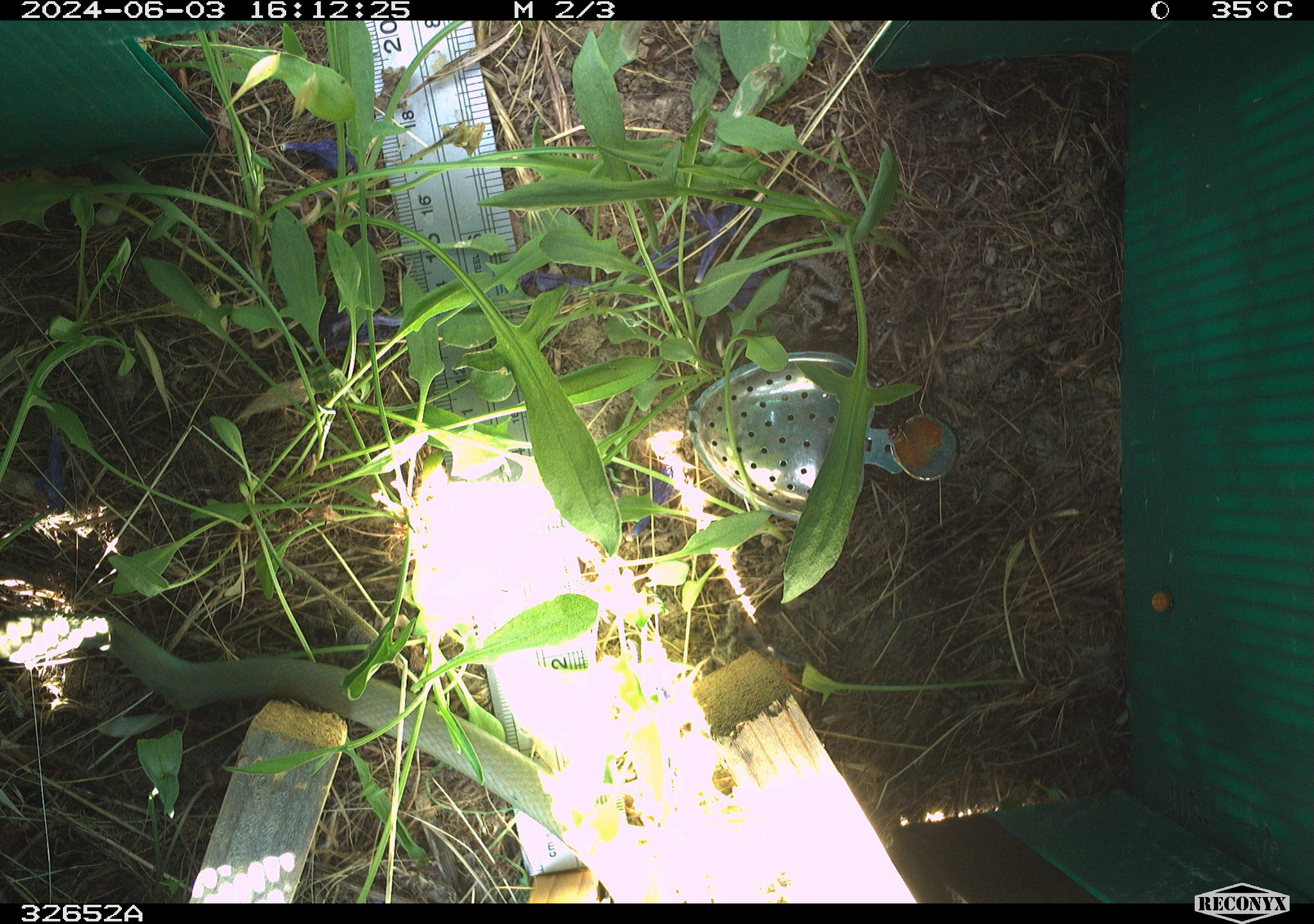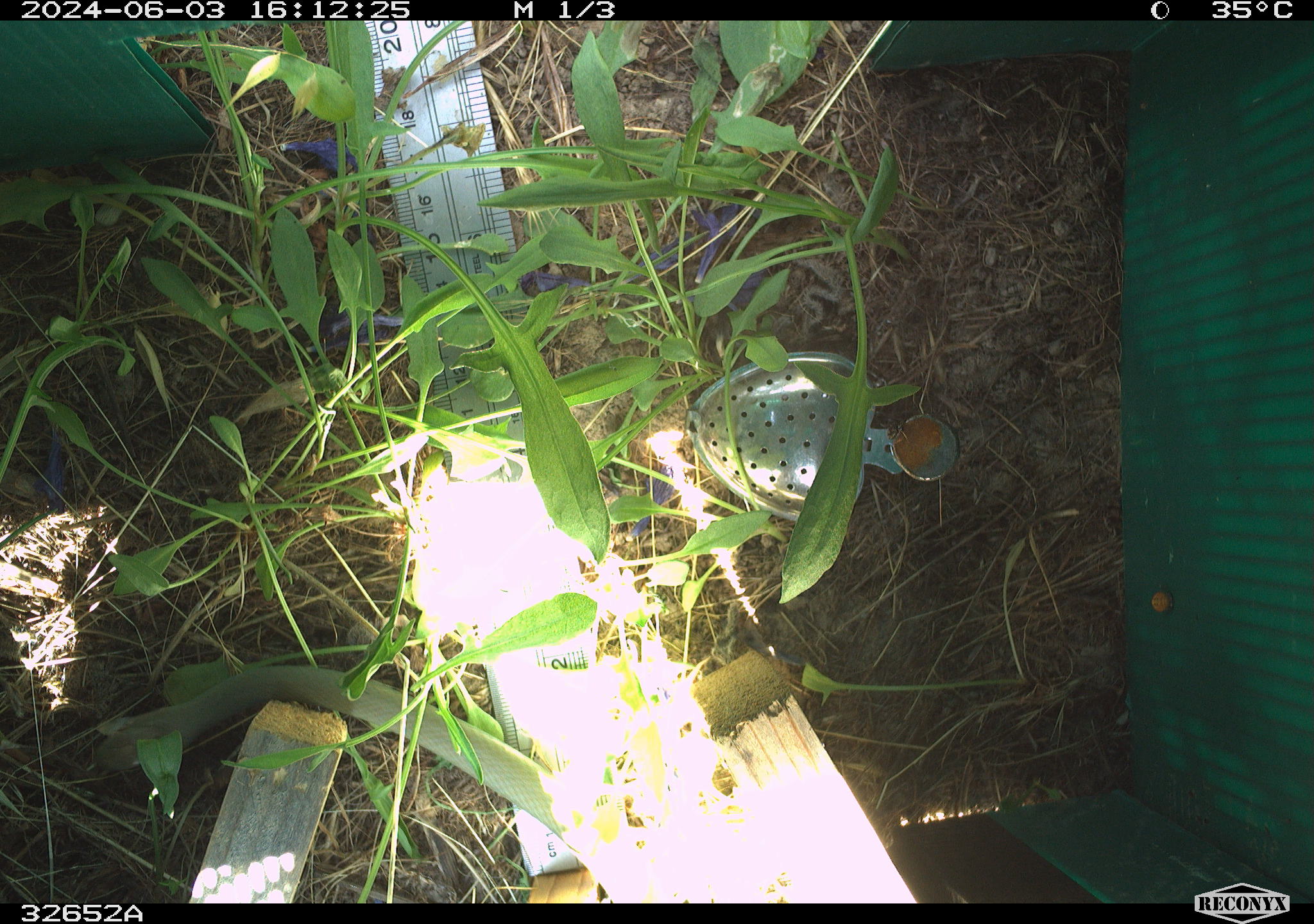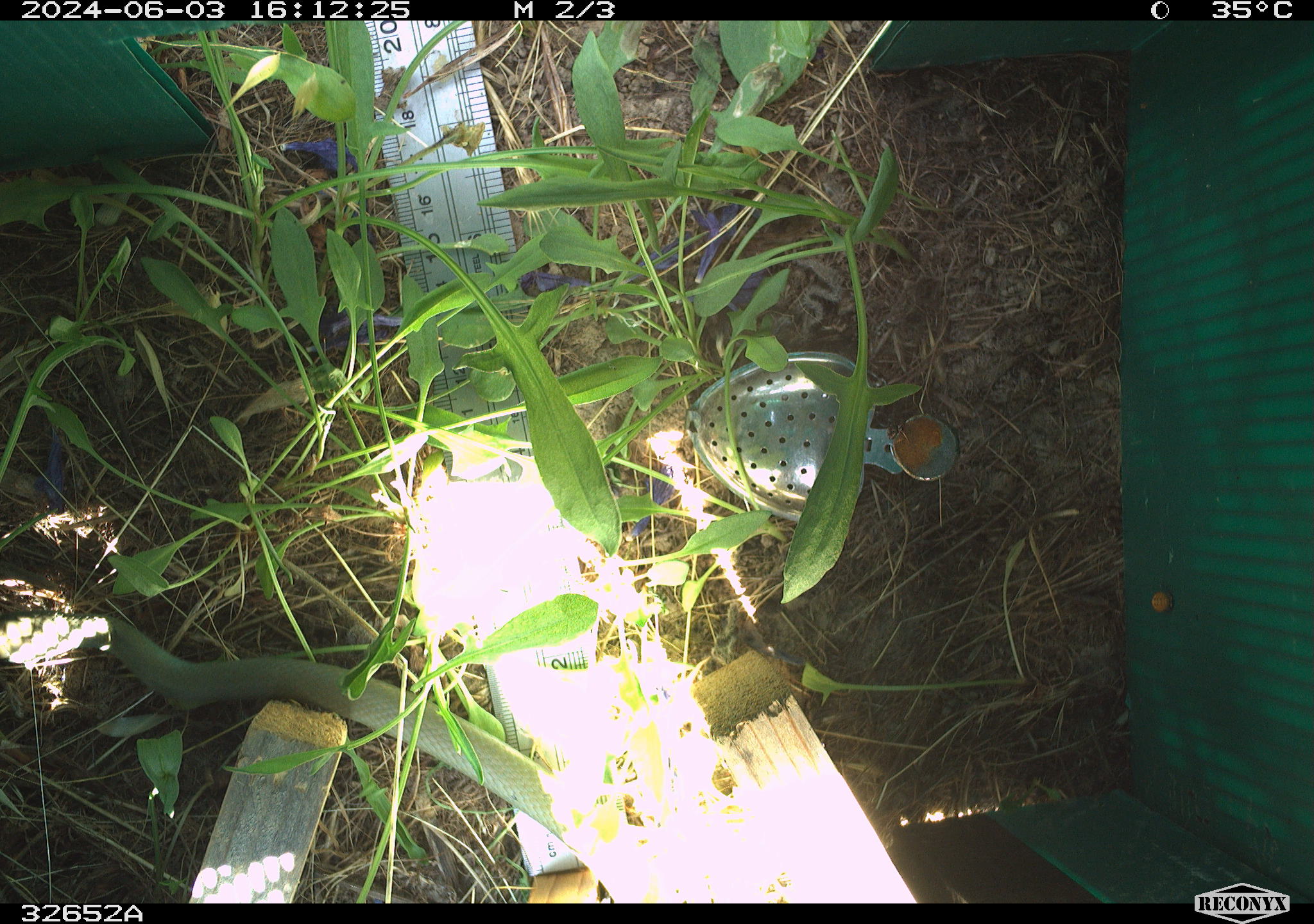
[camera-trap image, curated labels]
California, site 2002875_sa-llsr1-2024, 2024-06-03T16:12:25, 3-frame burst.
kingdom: Animalia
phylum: Chordata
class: Reptilia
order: Squamata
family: Colubridae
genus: Coluber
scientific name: Coluber constrictor mormon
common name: western yellow-bellied racer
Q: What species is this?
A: Western yellow-bellied racer (Coluber constrictor mormon).